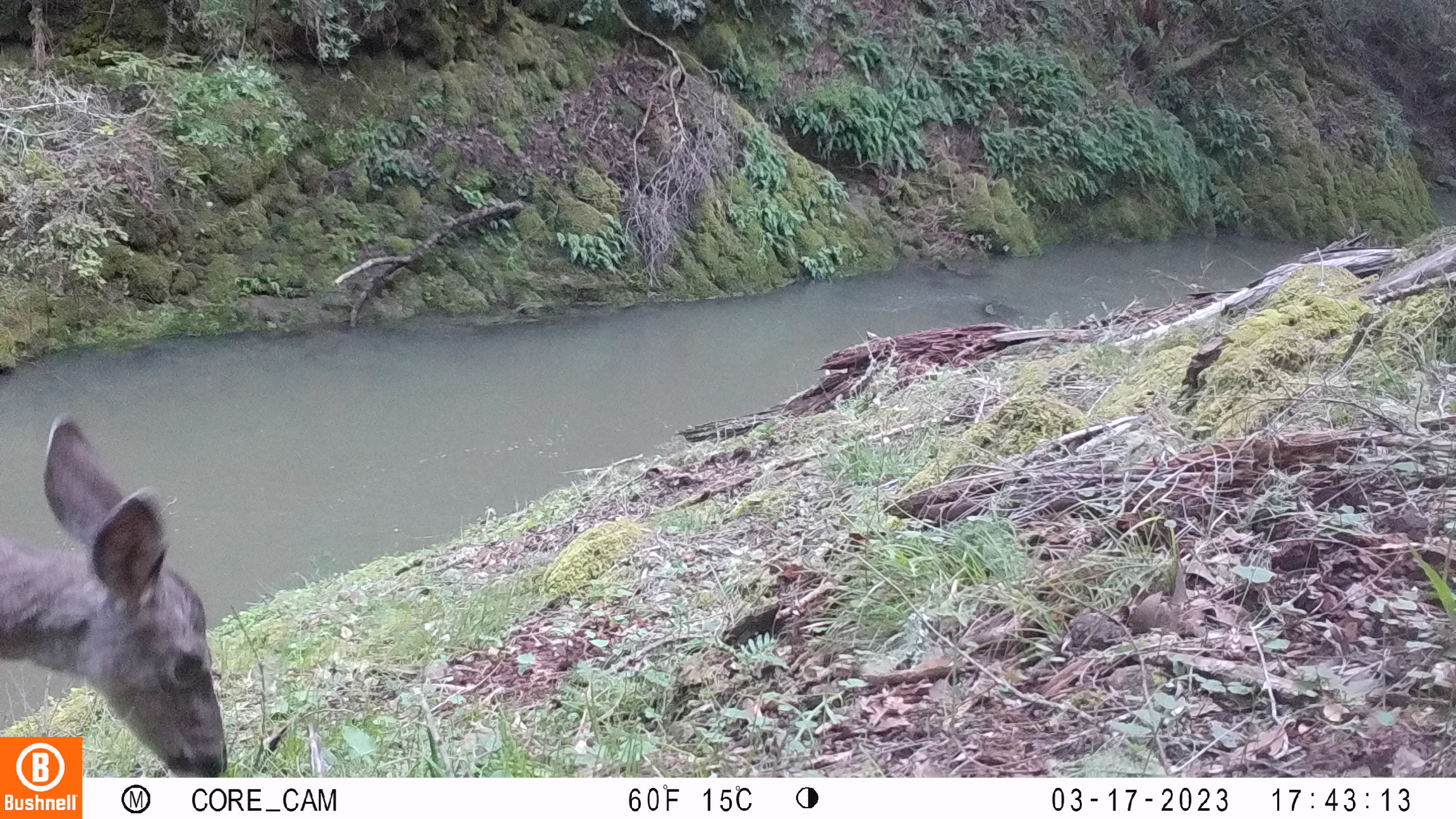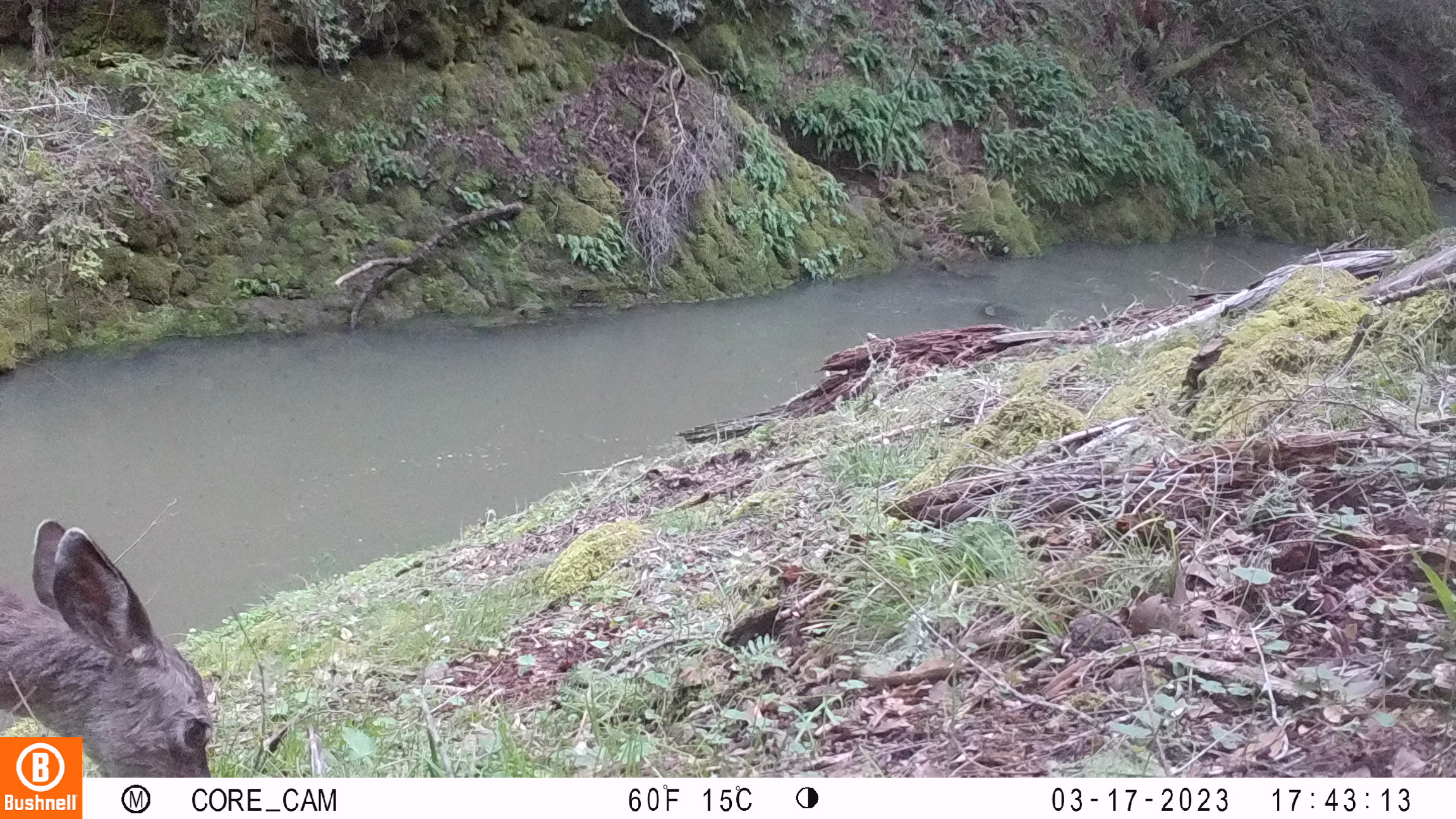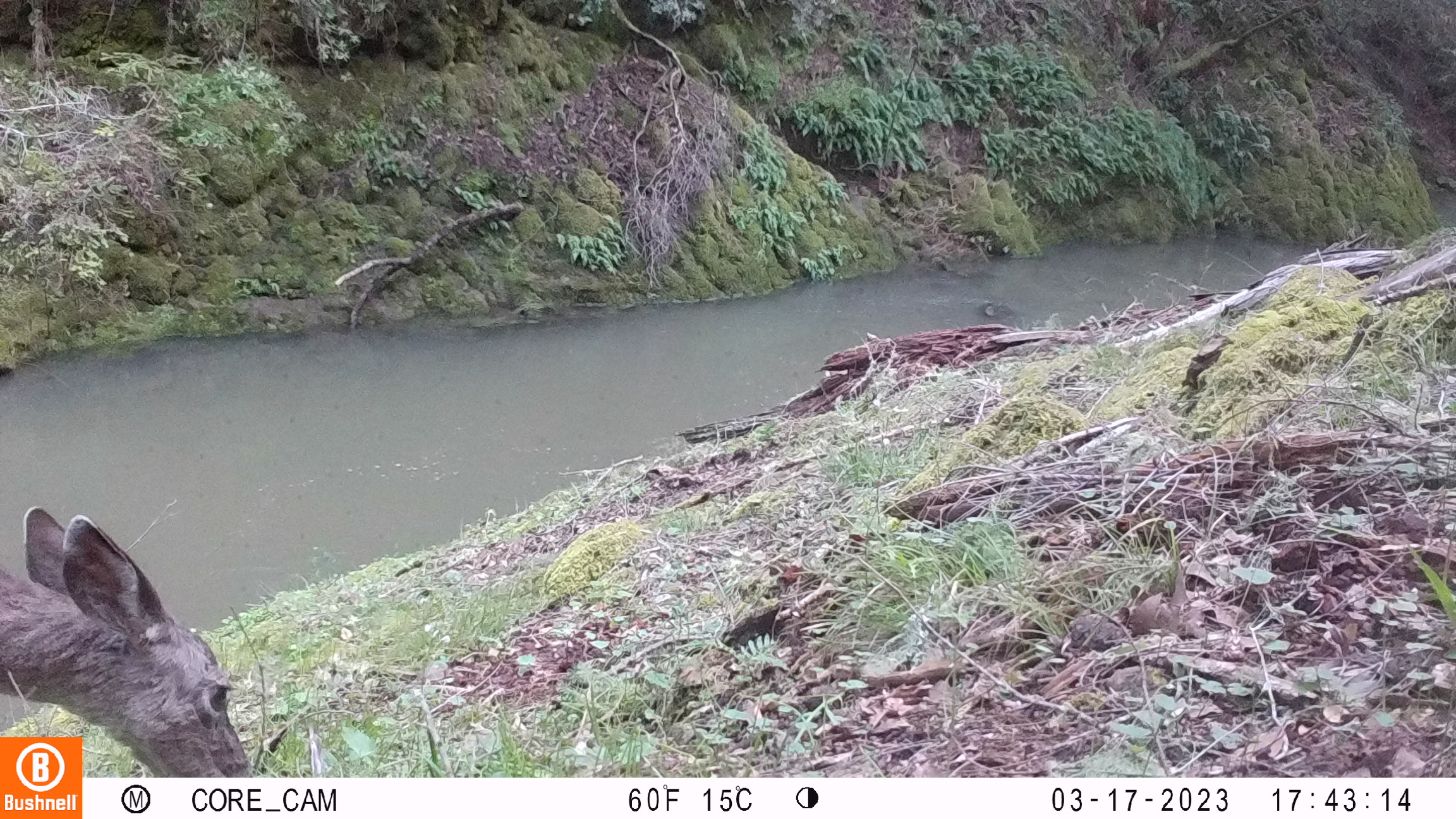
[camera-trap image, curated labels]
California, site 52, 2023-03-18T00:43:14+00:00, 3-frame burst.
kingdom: Animalia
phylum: Chordata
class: Mammalia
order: Artiodactyla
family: Cervidae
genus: Odocoileus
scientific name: Odocoileus hemionus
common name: mule deer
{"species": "mule deer (Odocoileus hemionus)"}